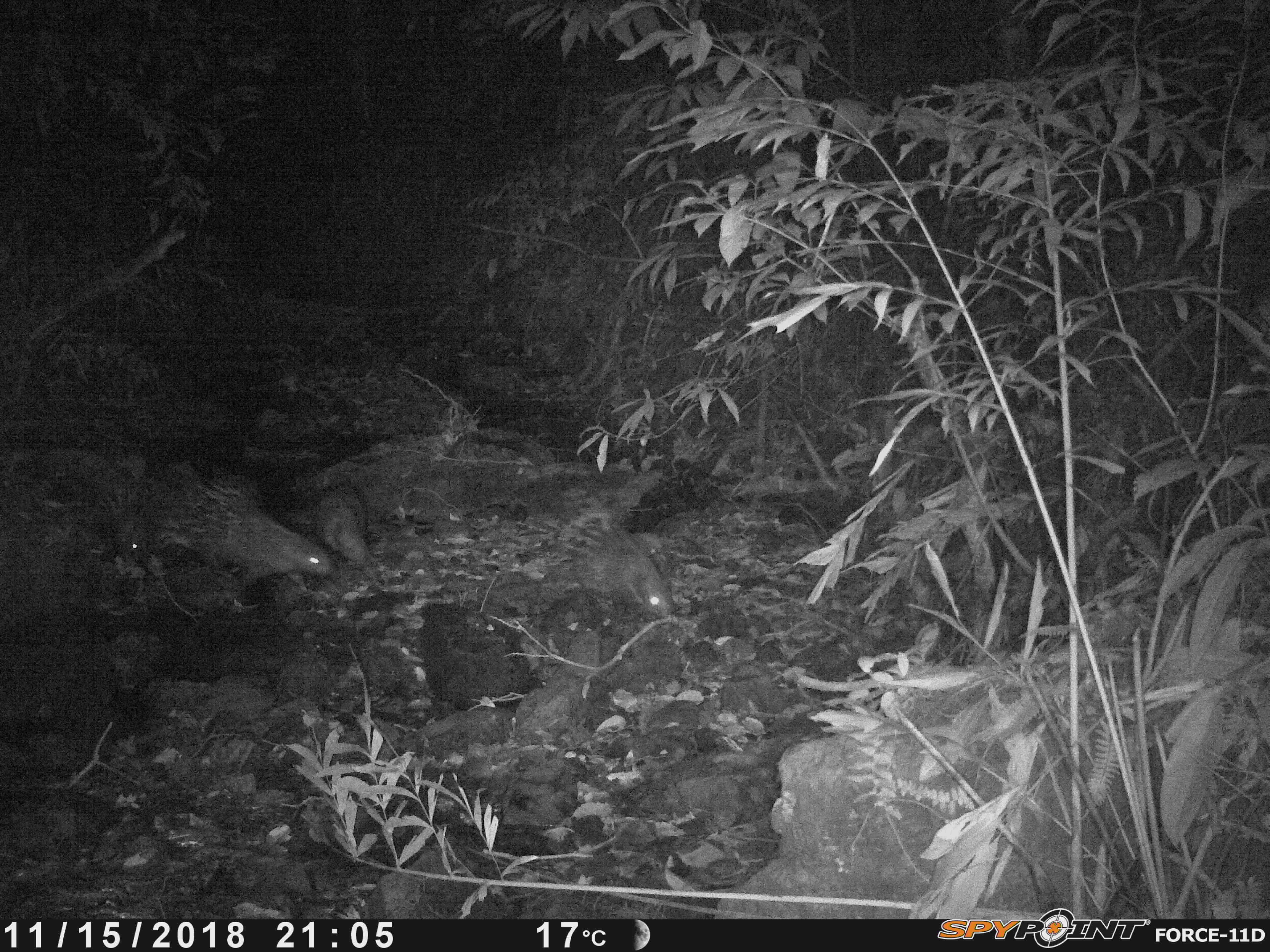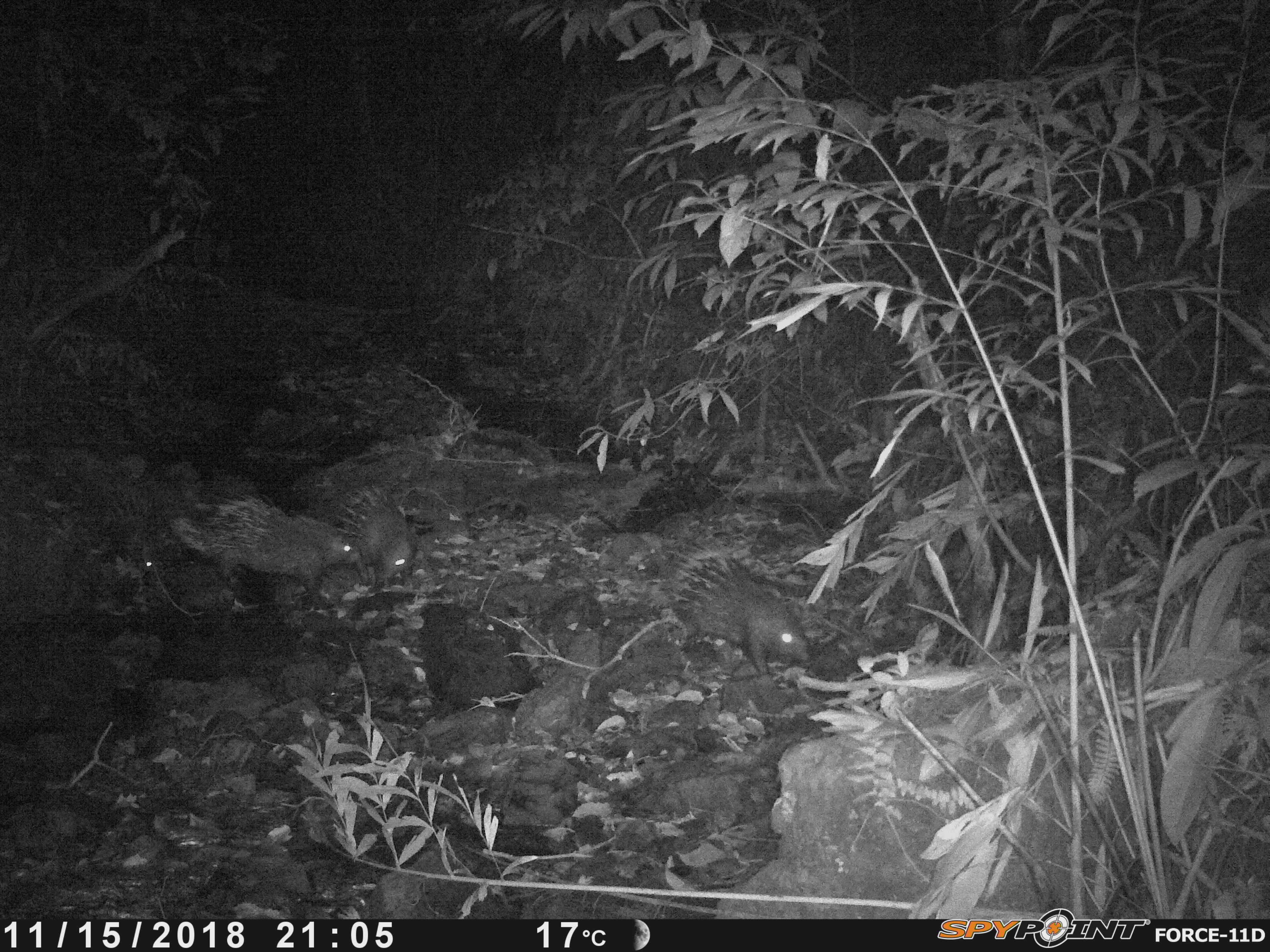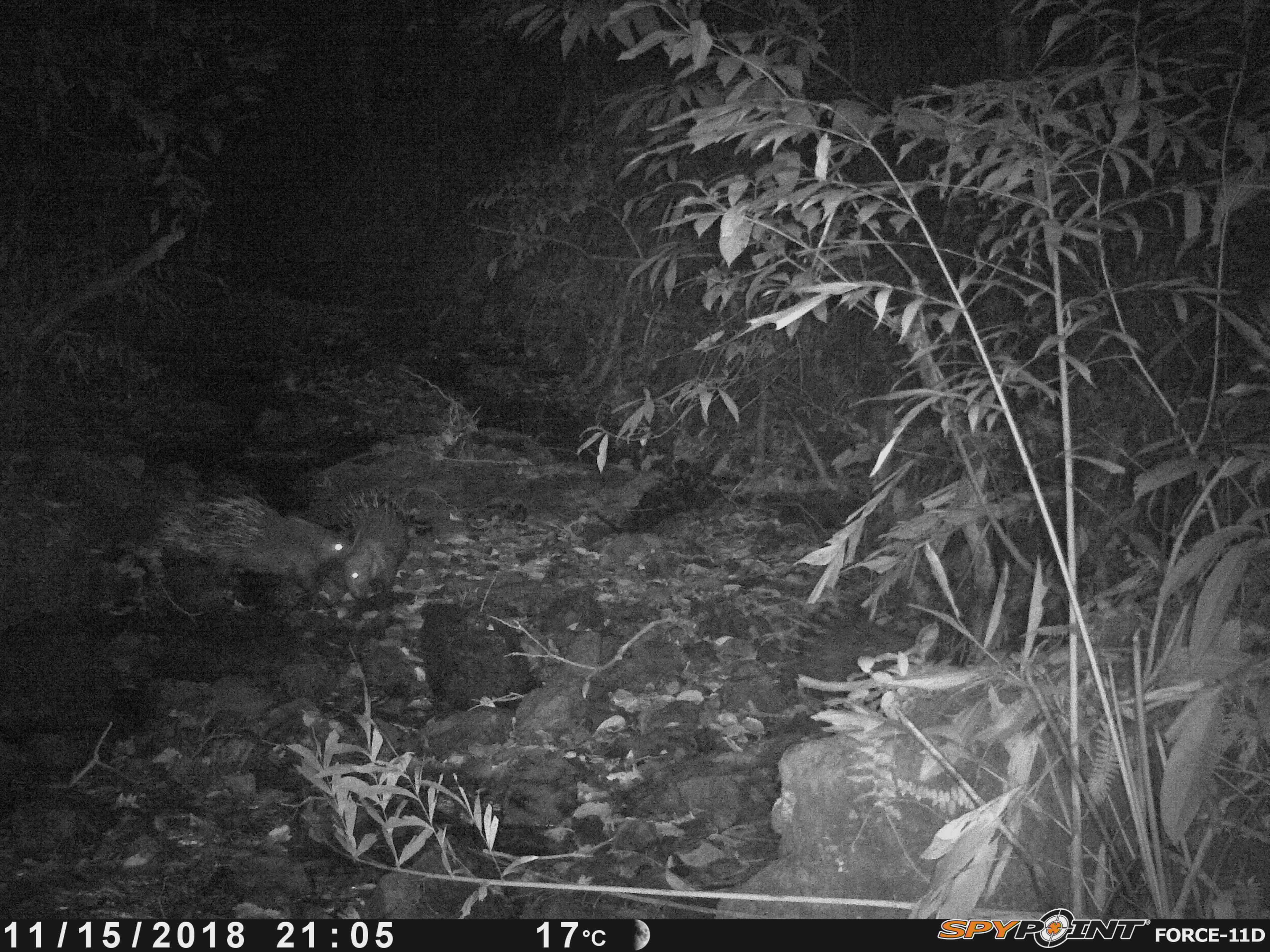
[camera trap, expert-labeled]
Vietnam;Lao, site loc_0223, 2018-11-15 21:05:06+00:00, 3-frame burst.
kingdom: Animalia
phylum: Chordata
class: Mammalia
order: Rodentia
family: Hystricidae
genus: Hystrix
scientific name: Hystrix brachyura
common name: malayan porcupine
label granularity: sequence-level